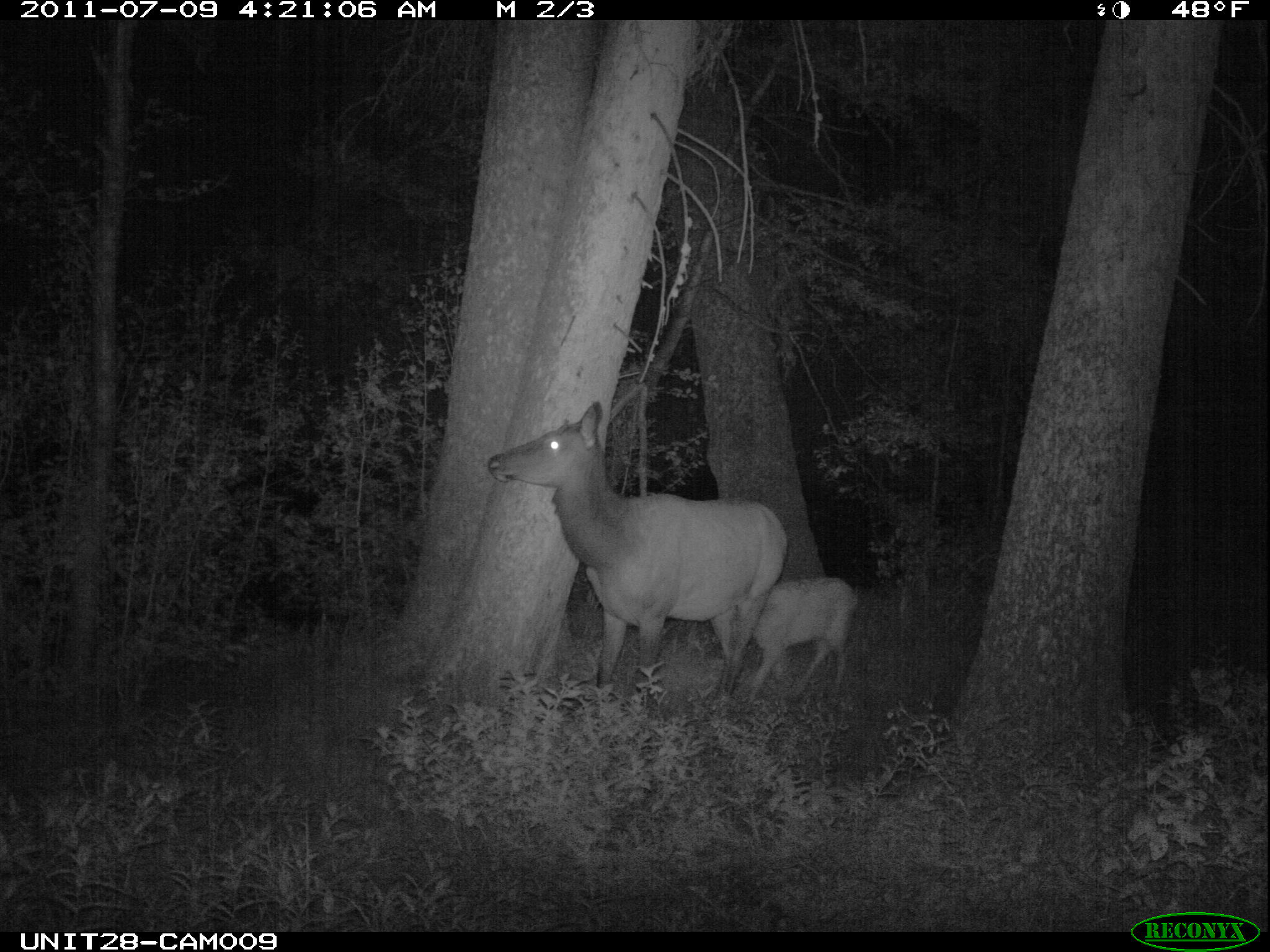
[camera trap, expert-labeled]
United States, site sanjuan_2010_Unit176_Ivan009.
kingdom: Animalia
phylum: Chordata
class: Mammalia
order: Artiodactyla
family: Cervidae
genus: Cervus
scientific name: Cervus elaphus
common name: red deer